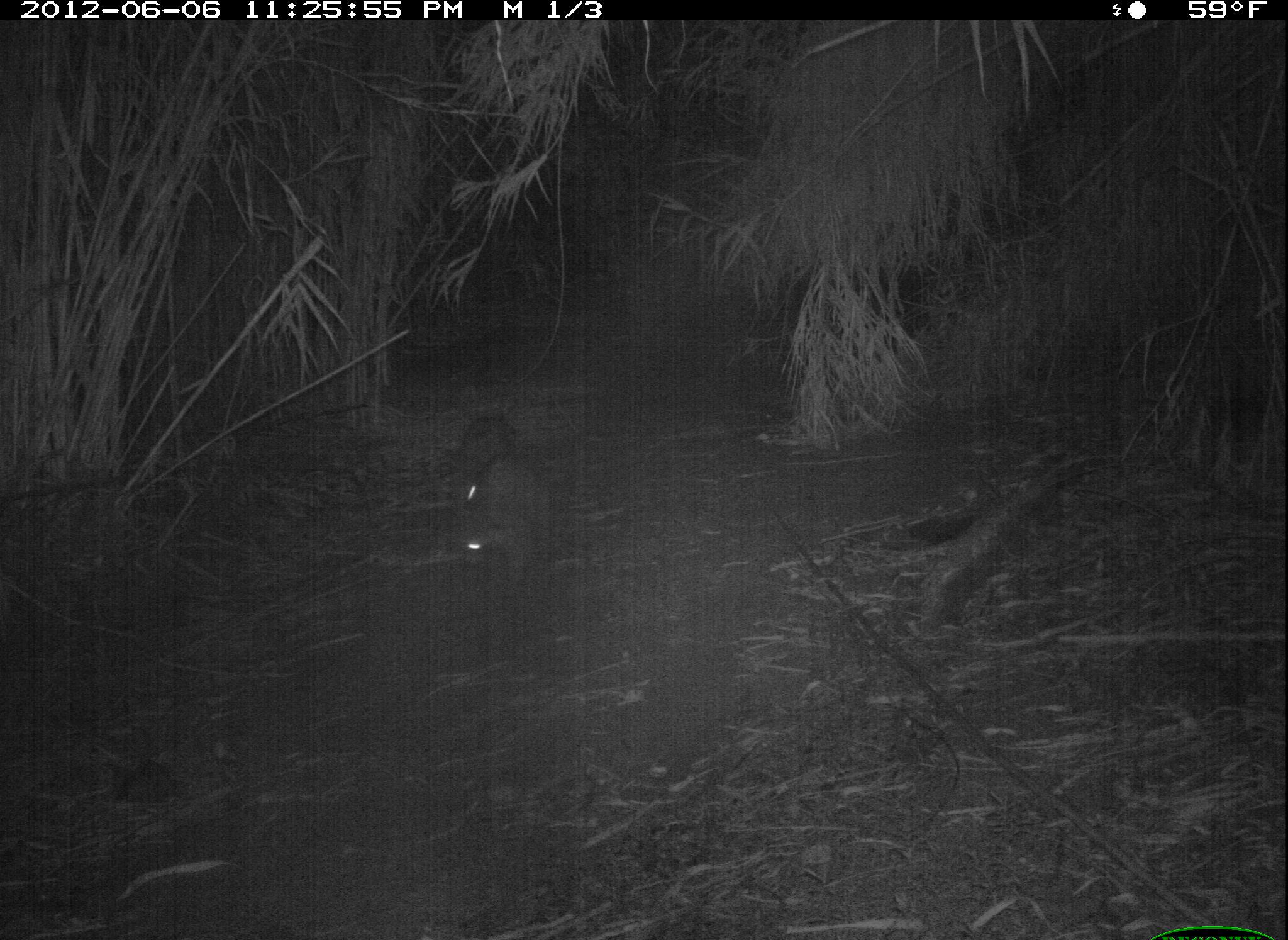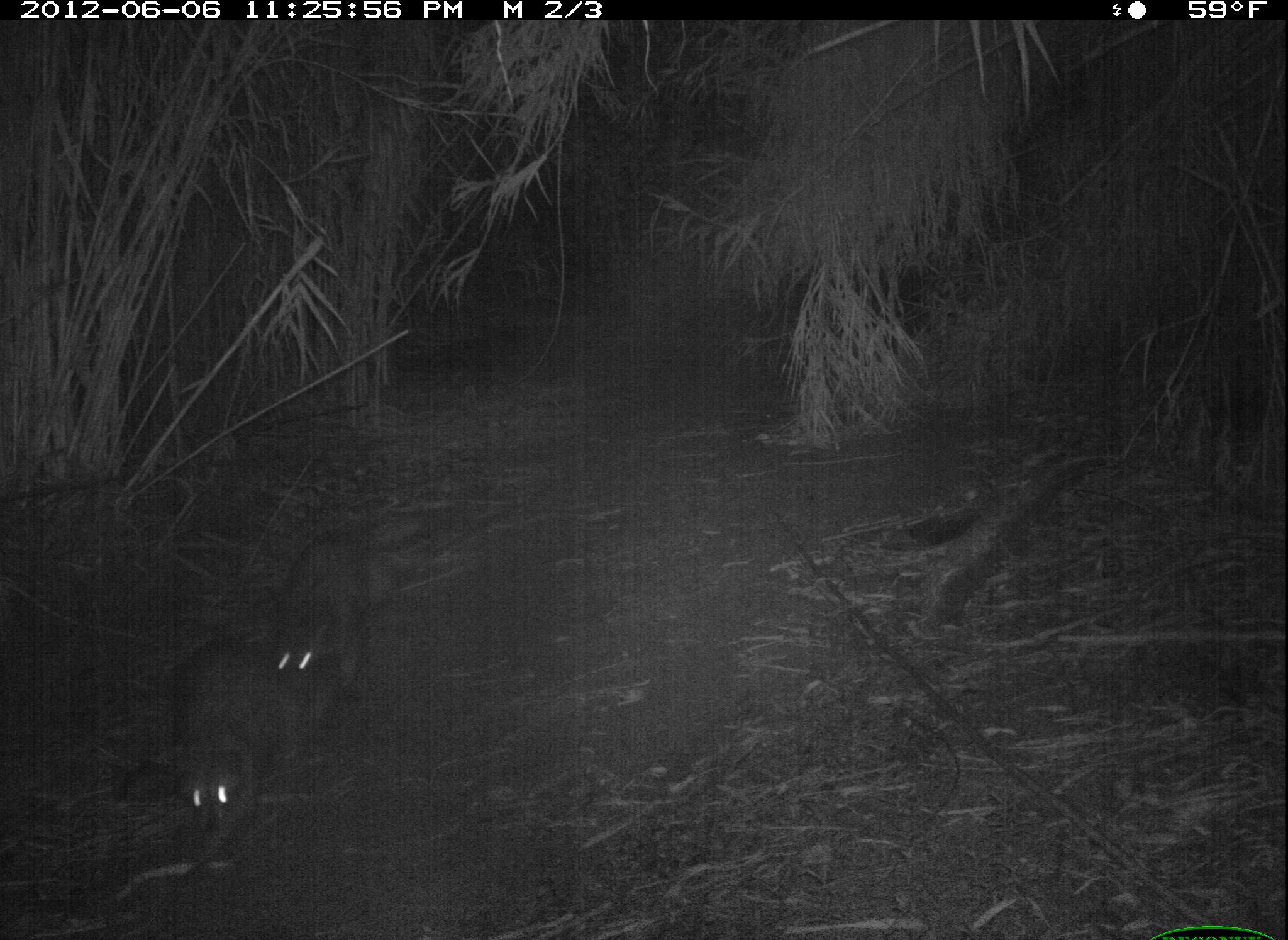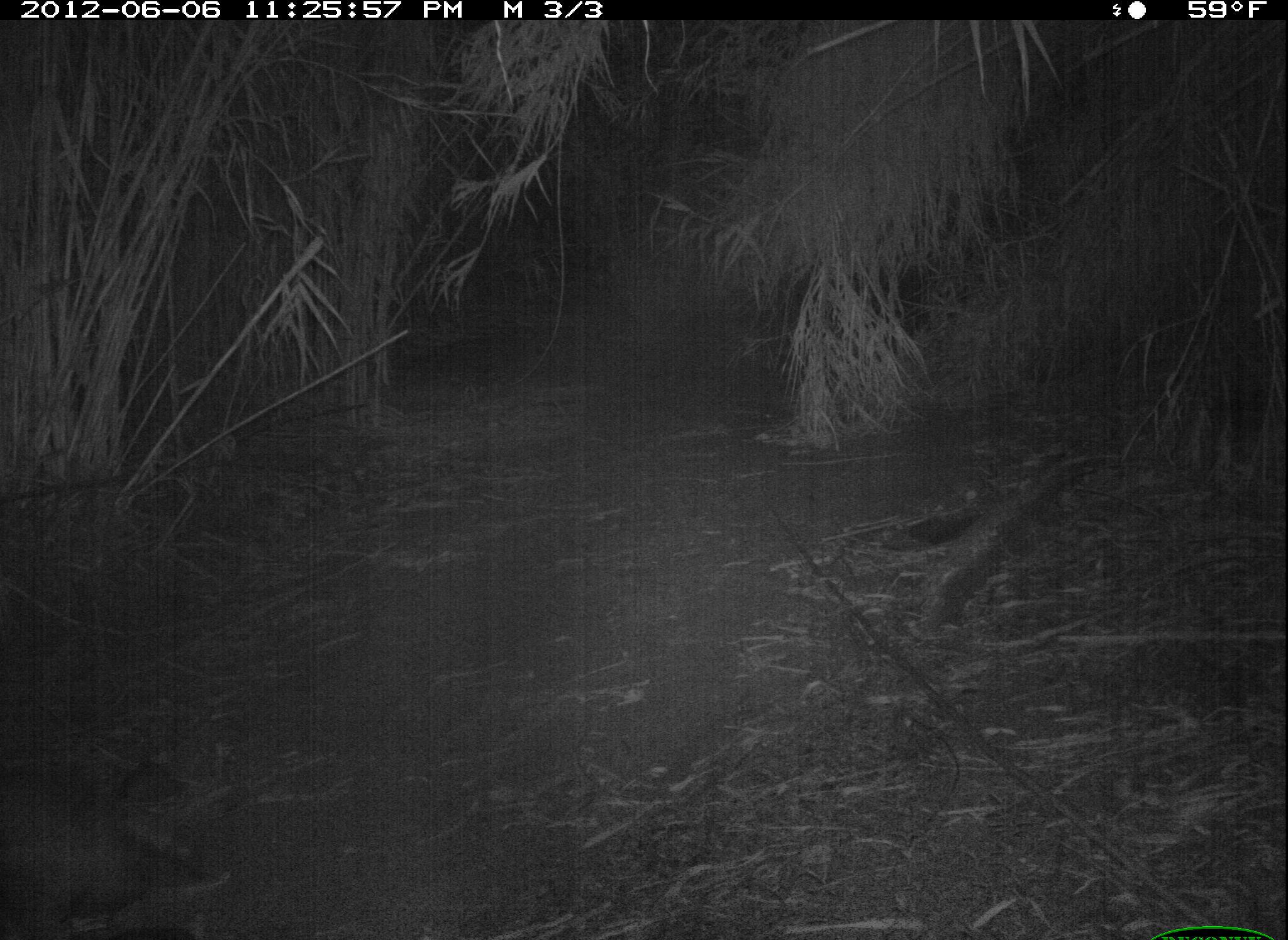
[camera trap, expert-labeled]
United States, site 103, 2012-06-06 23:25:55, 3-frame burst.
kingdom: Animalia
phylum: Chordata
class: Mammalia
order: Carnivora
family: Procyonidae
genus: Procyon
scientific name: Procyon lotor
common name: raccoon